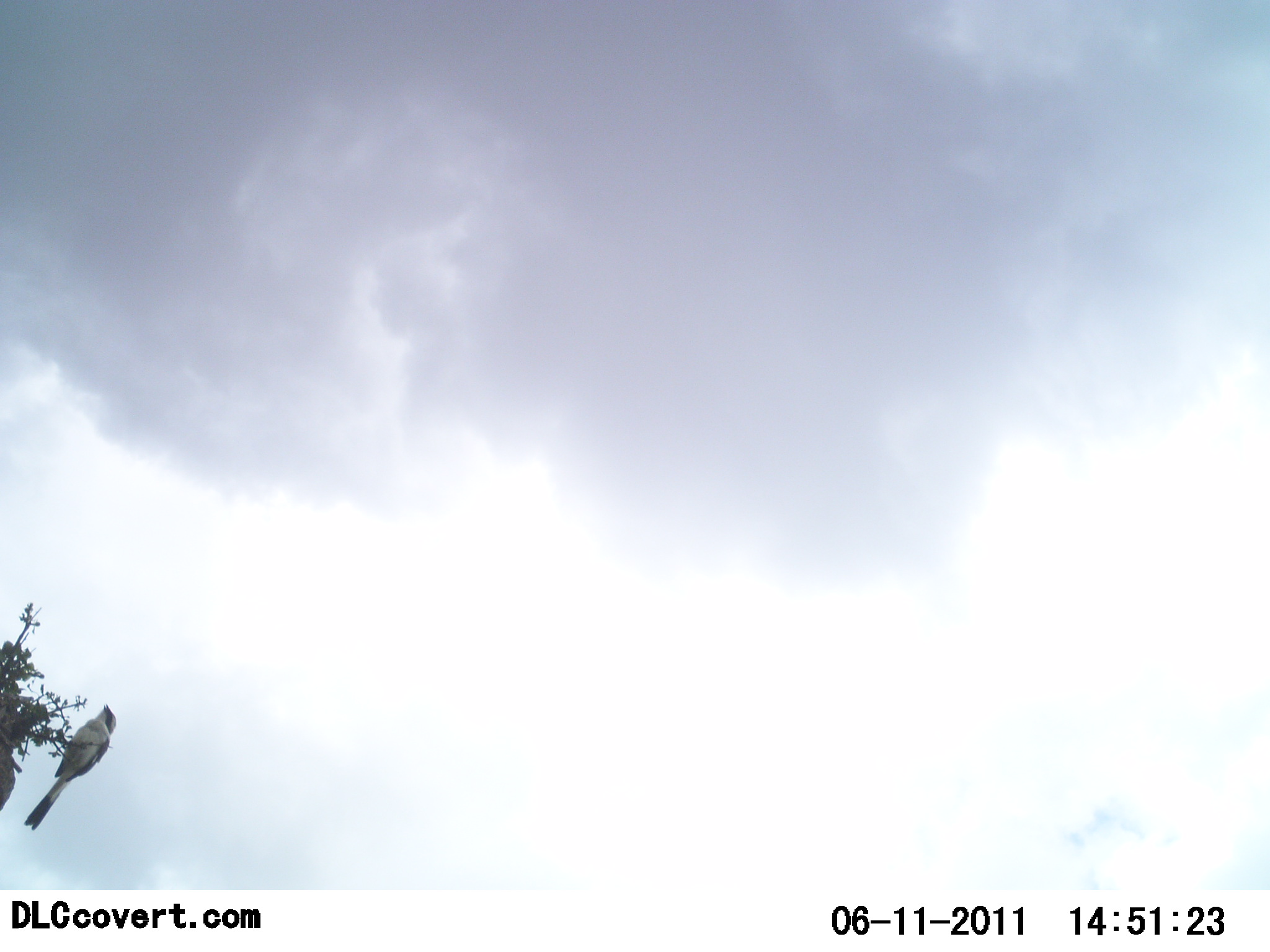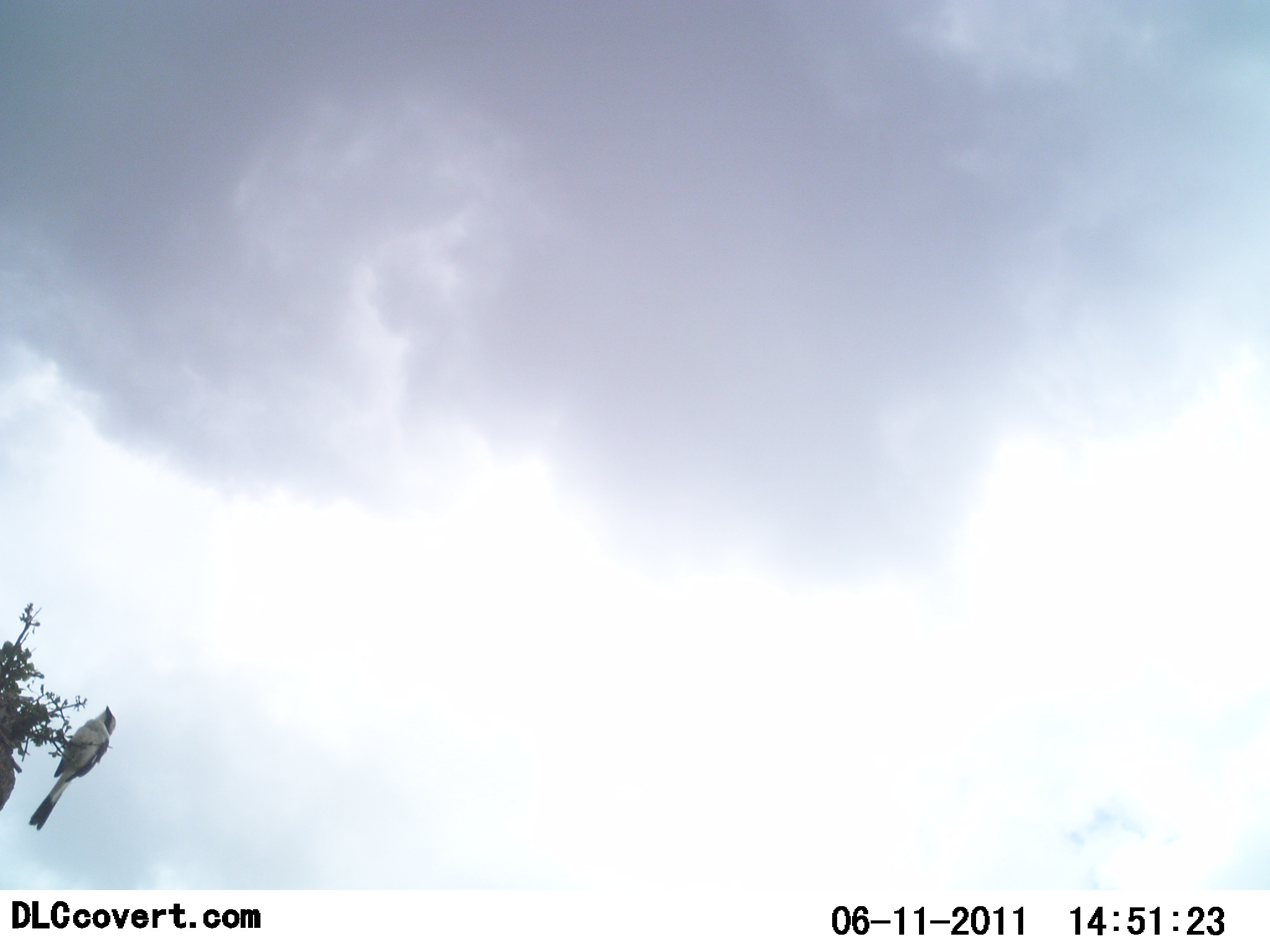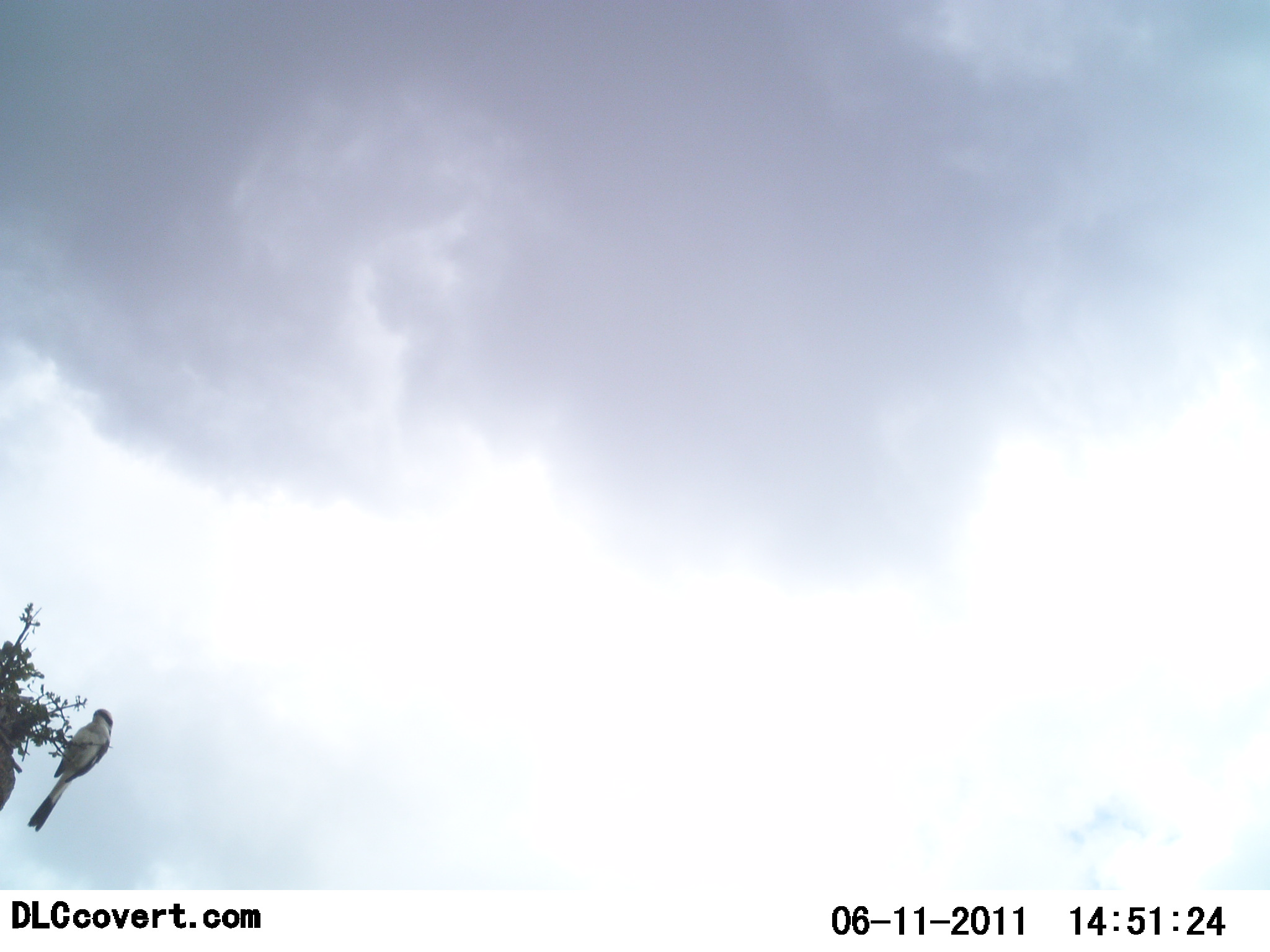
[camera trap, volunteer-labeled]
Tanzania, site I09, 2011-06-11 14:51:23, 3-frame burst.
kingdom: Animalia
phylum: Chordata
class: Aves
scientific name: Aves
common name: bird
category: otherbird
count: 1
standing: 58%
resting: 33%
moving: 0%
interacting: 0%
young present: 0%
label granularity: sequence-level